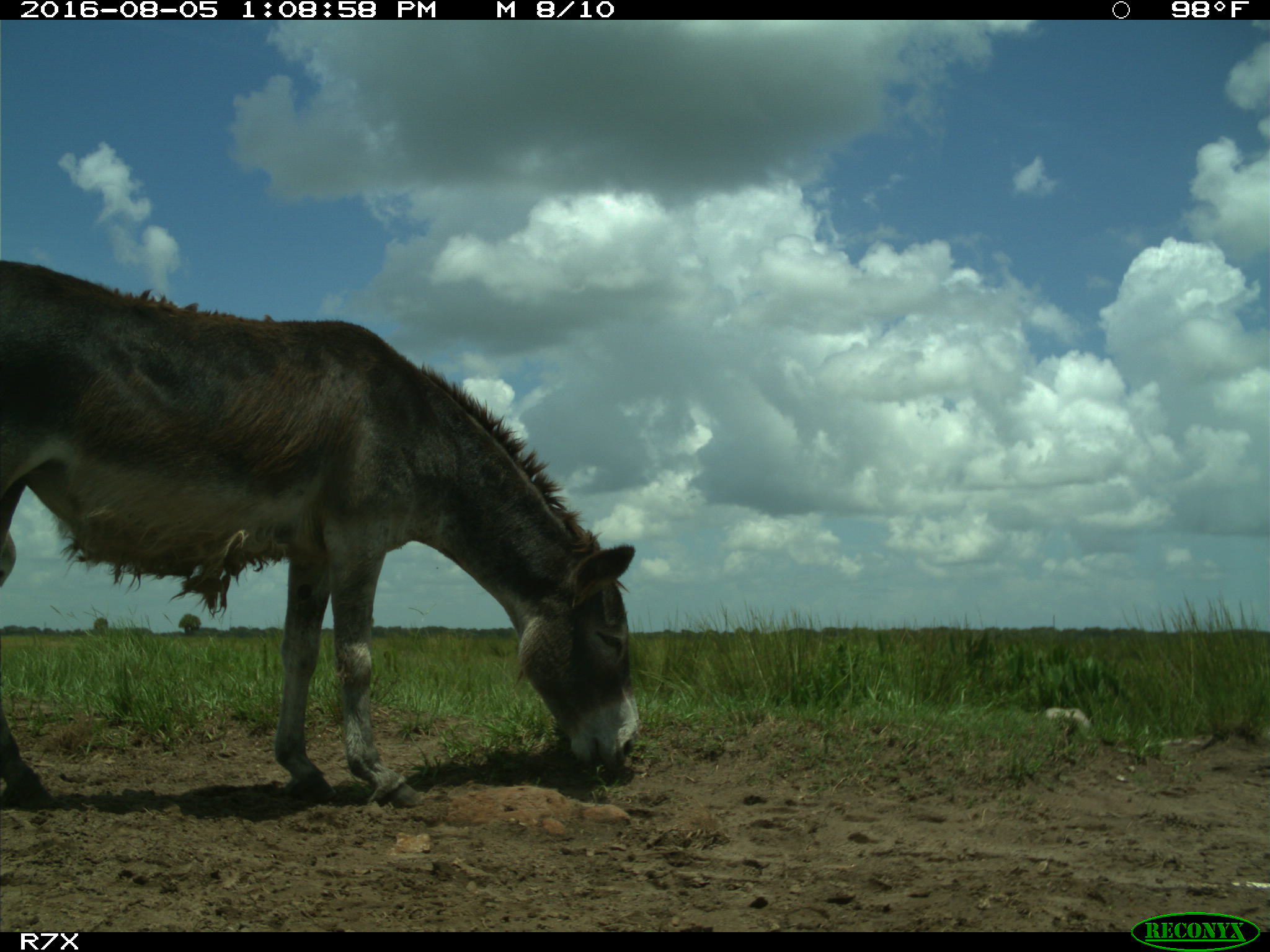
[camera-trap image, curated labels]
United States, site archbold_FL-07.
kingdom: Animalia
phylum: Chordata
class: Mammalia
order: Perissodactyla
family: Equidae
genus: Equus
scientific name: Equus africanus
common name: african wild ass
Equus africanus (african wild ass).